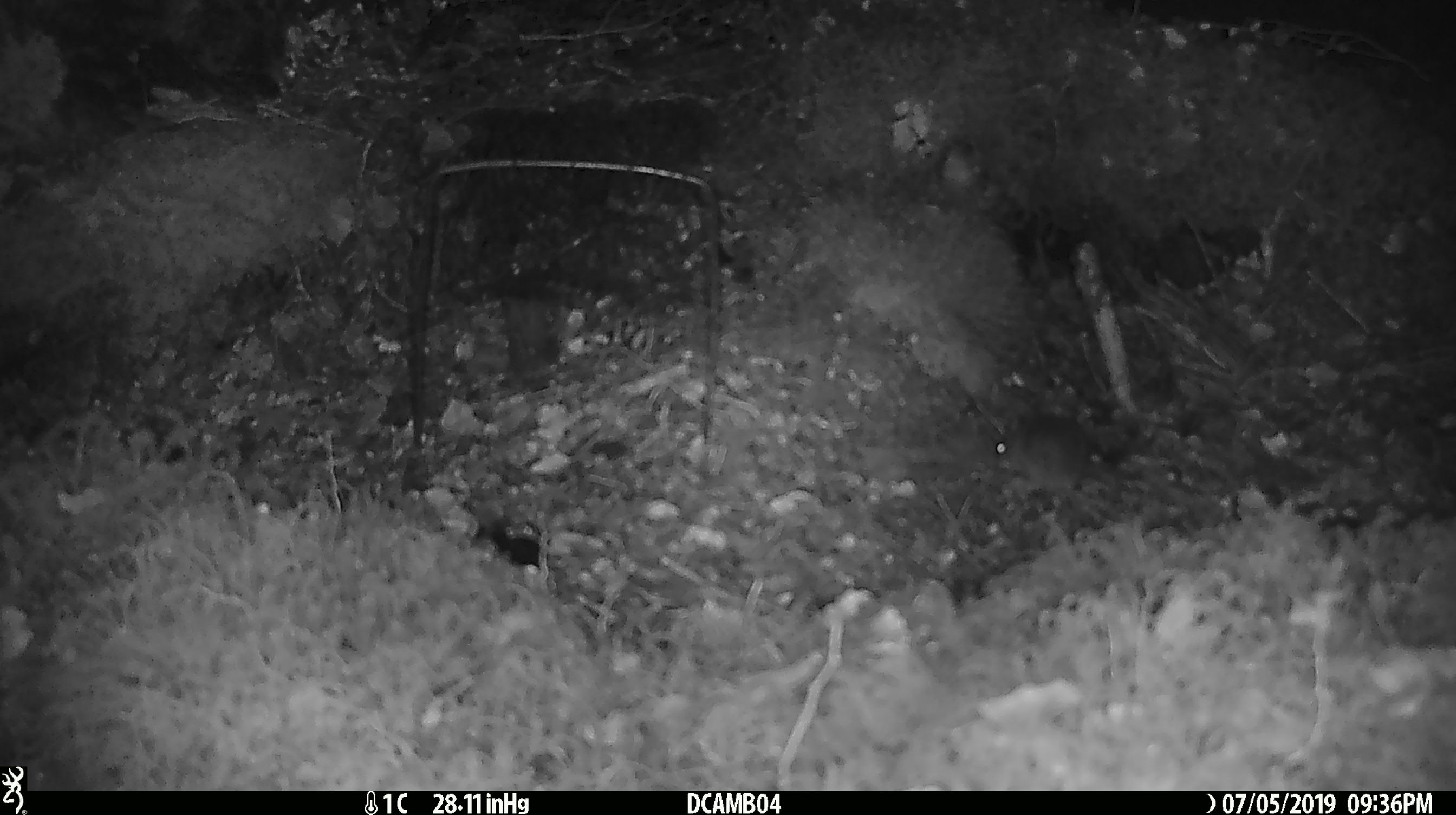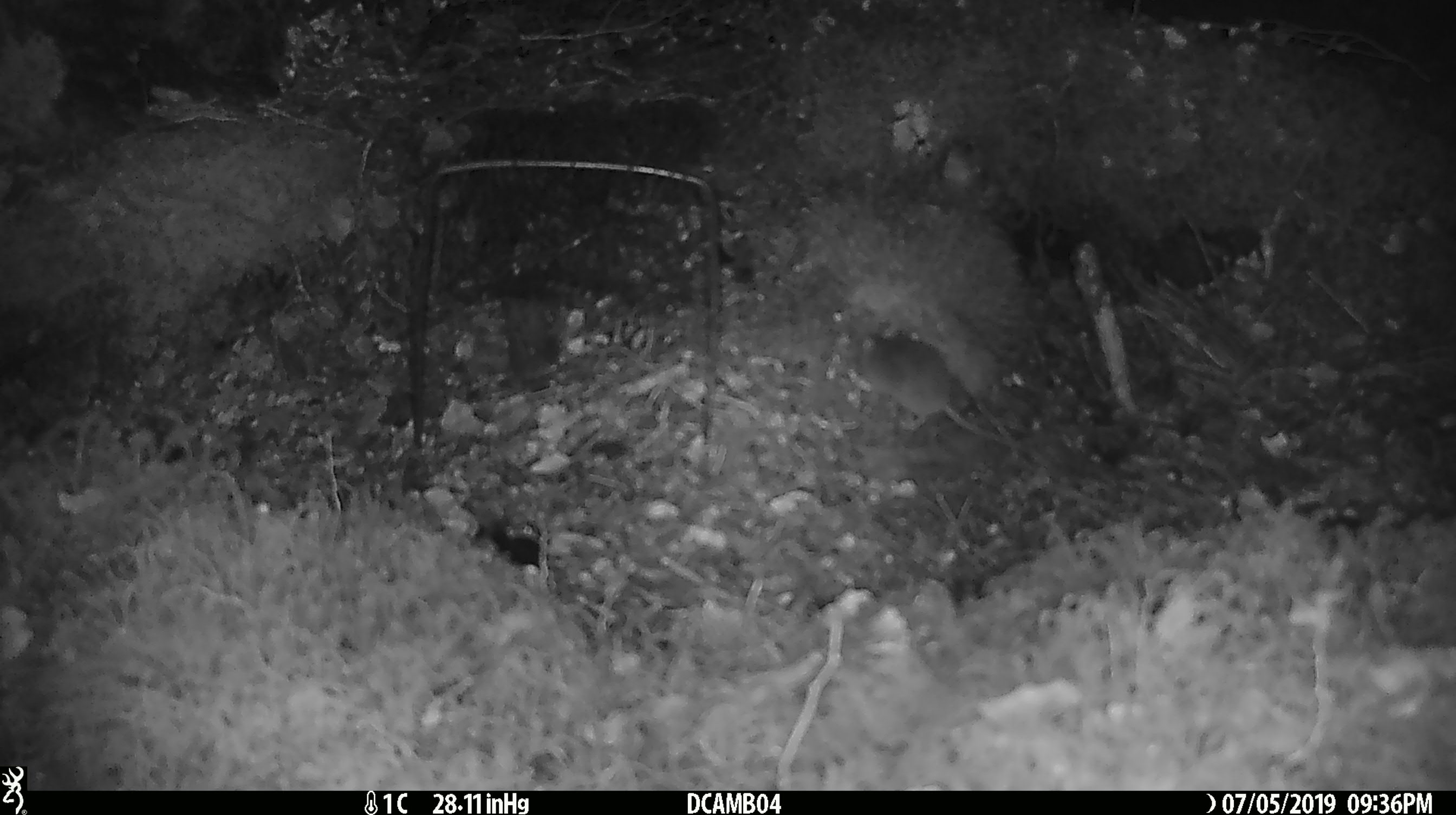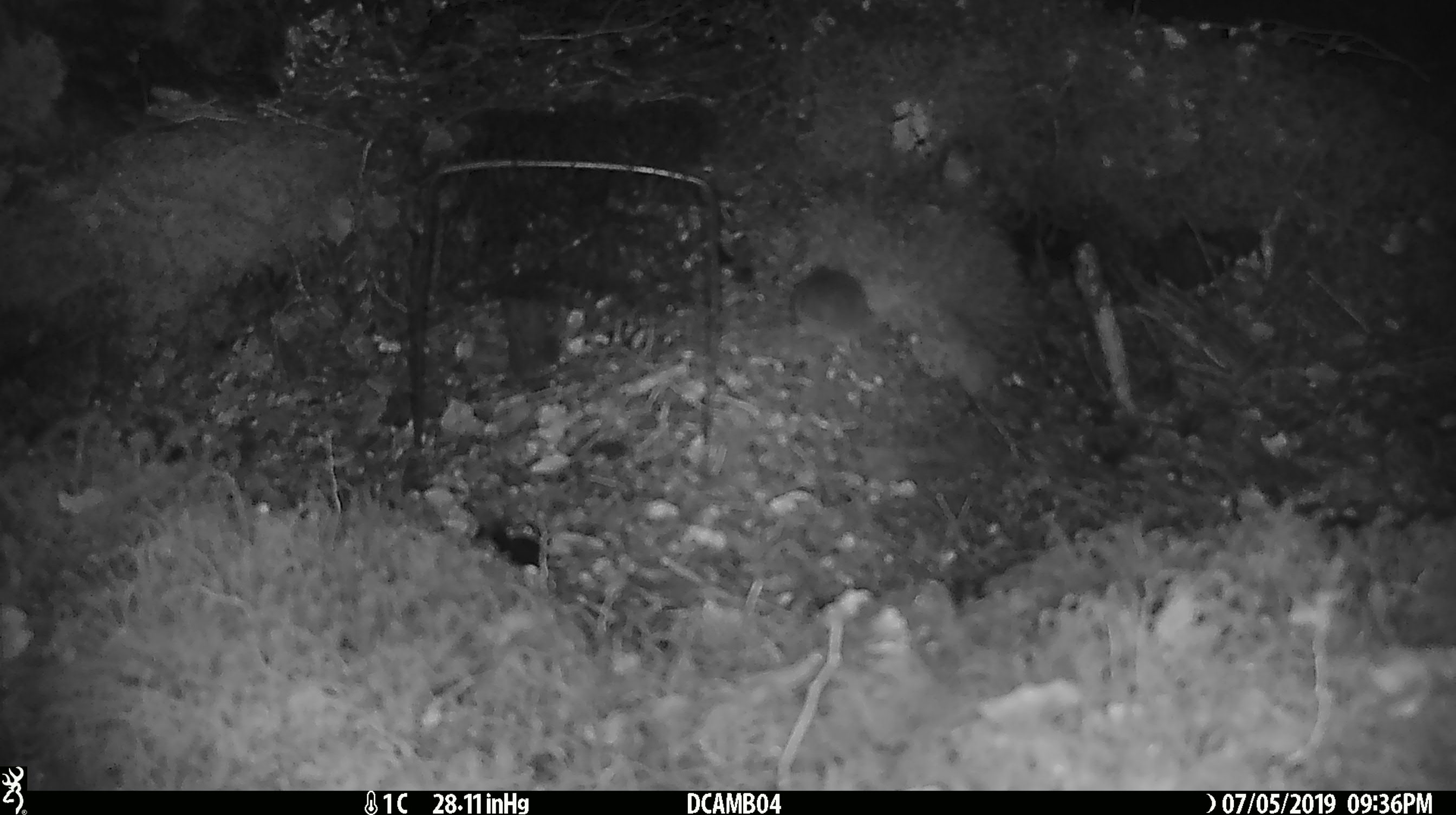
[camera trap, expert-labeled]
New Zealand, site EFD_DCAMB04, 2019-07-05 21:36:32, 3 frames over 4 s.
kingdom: Animalia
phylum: Chordata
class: Mammalia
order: Rodentia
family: Muridae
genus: Mus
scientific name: Mus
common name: mouse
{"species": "mouse (Mus)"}